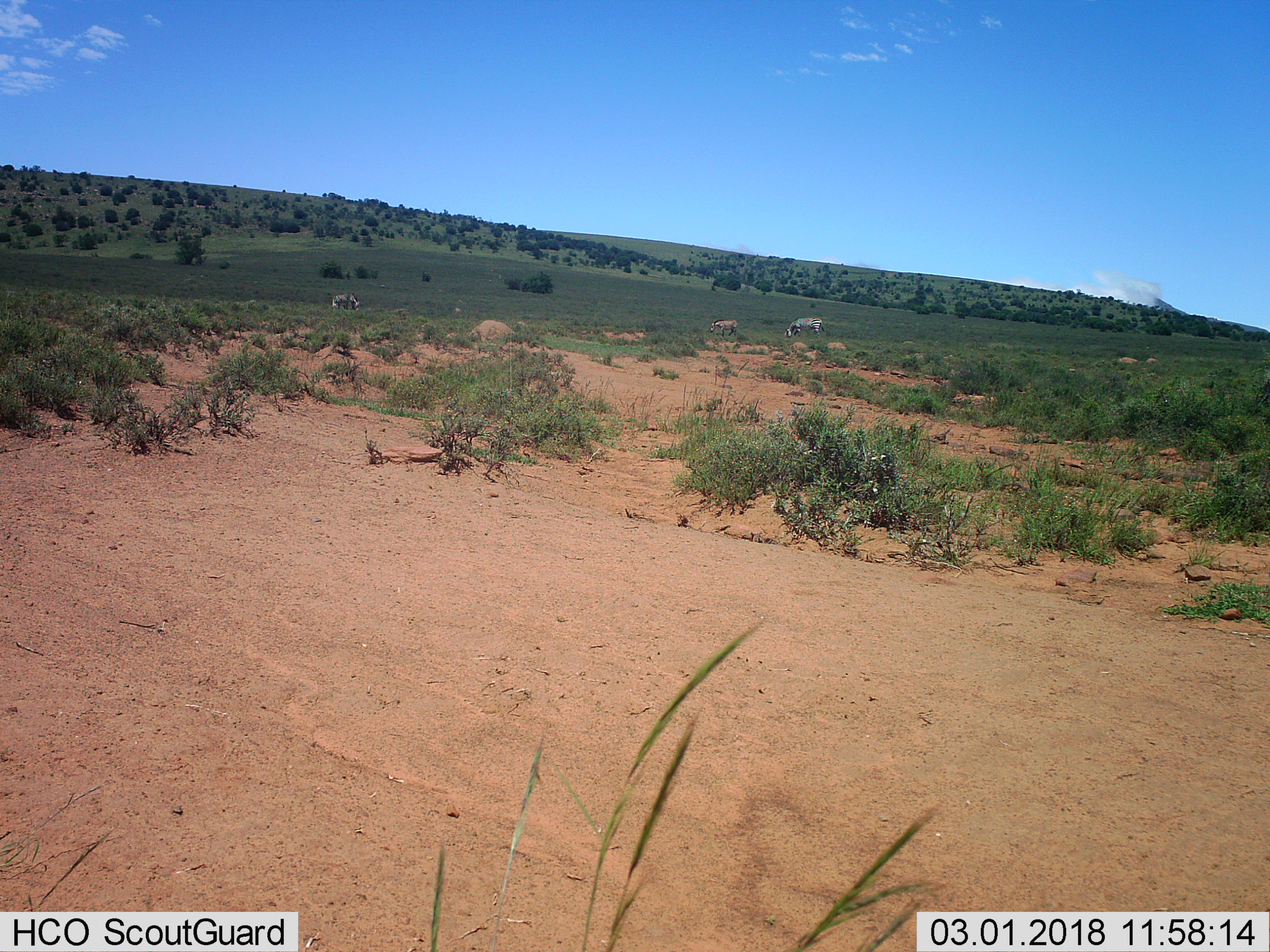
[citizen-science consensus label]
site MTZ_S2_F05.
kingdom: Animalia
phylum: Chordata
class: Mammalia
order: Perissodactyla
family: Equidae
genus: Equus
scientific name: Equus zebra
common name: mountain zebra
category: zebramountain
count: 3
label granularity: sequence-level